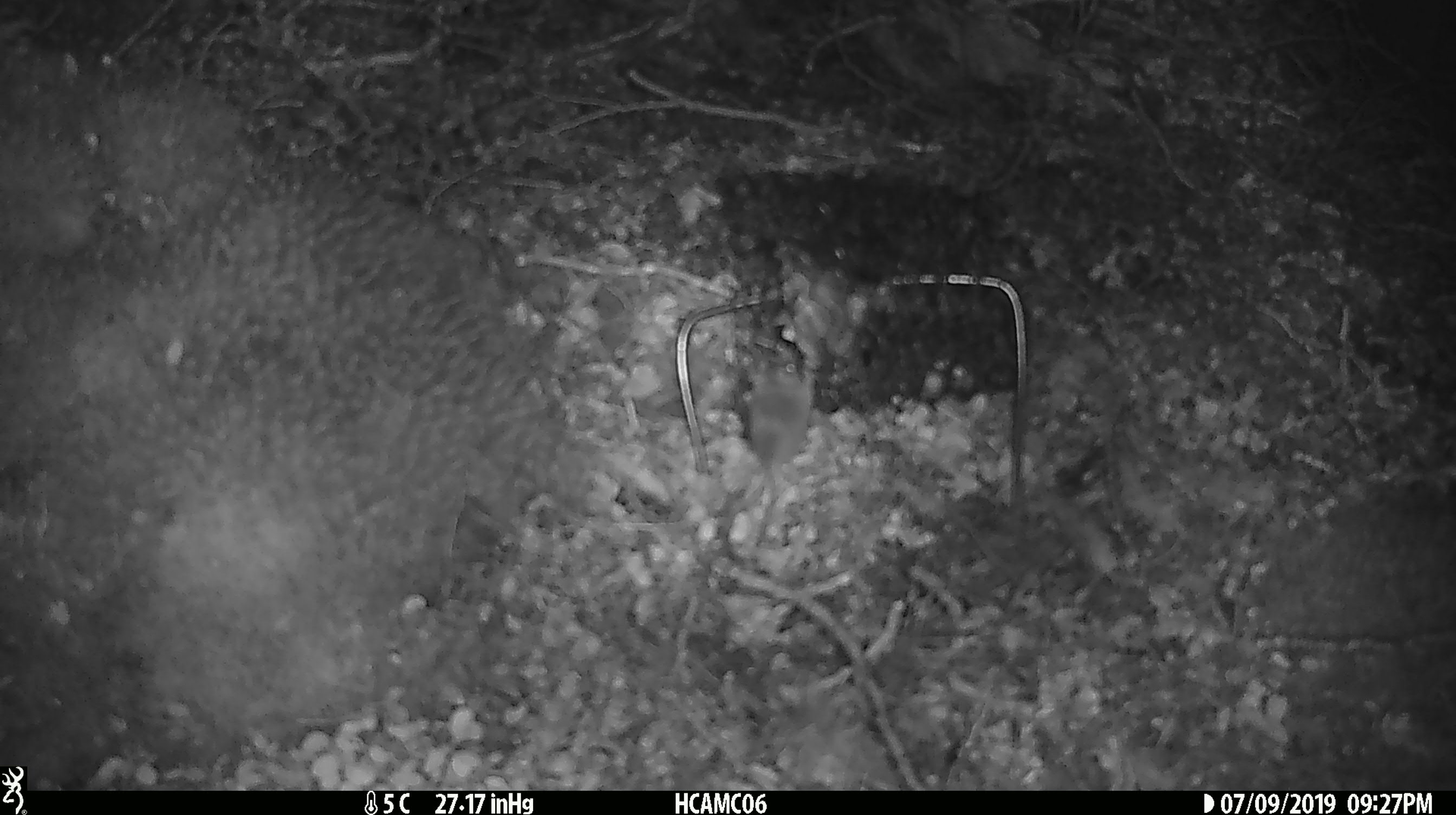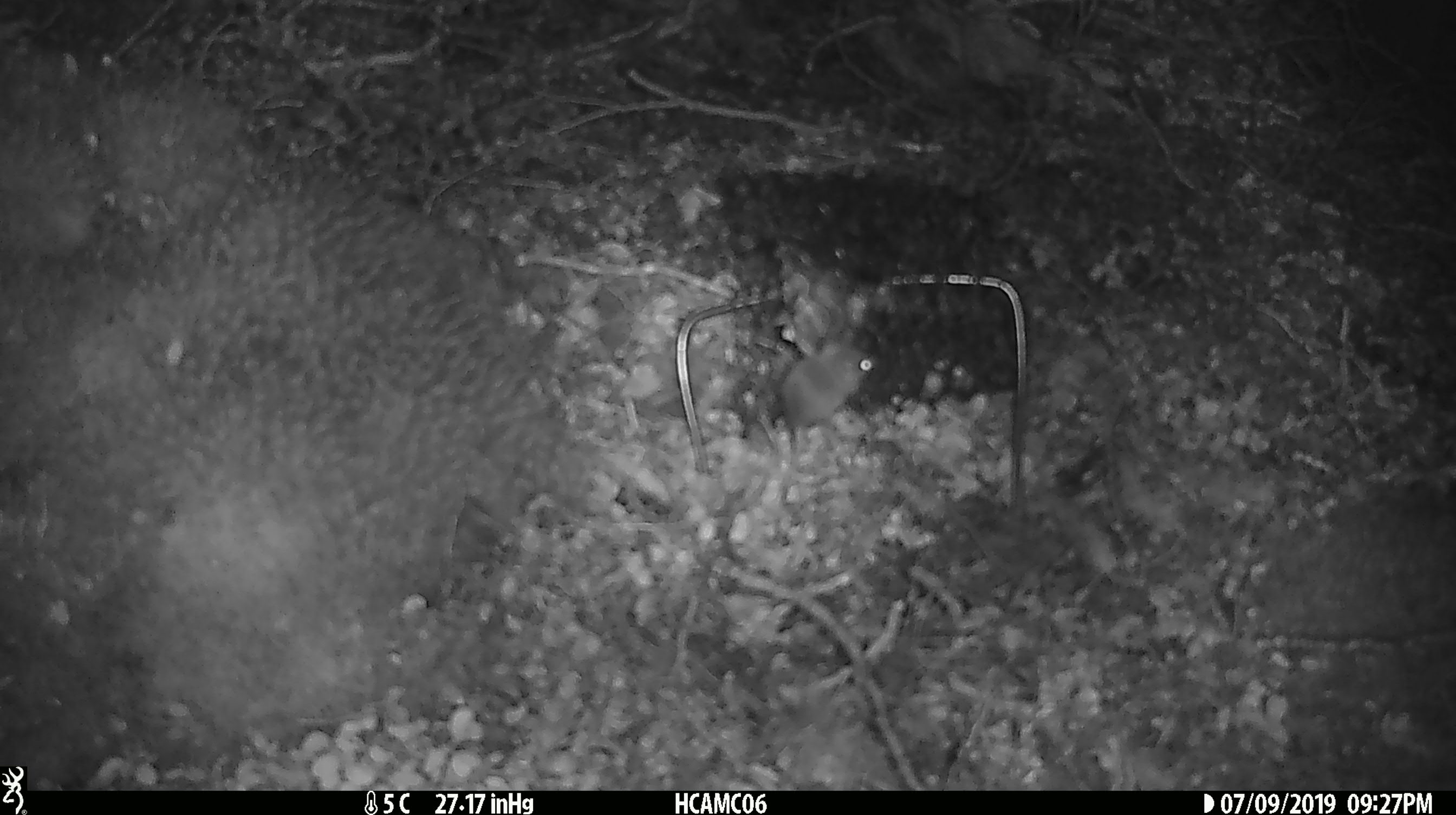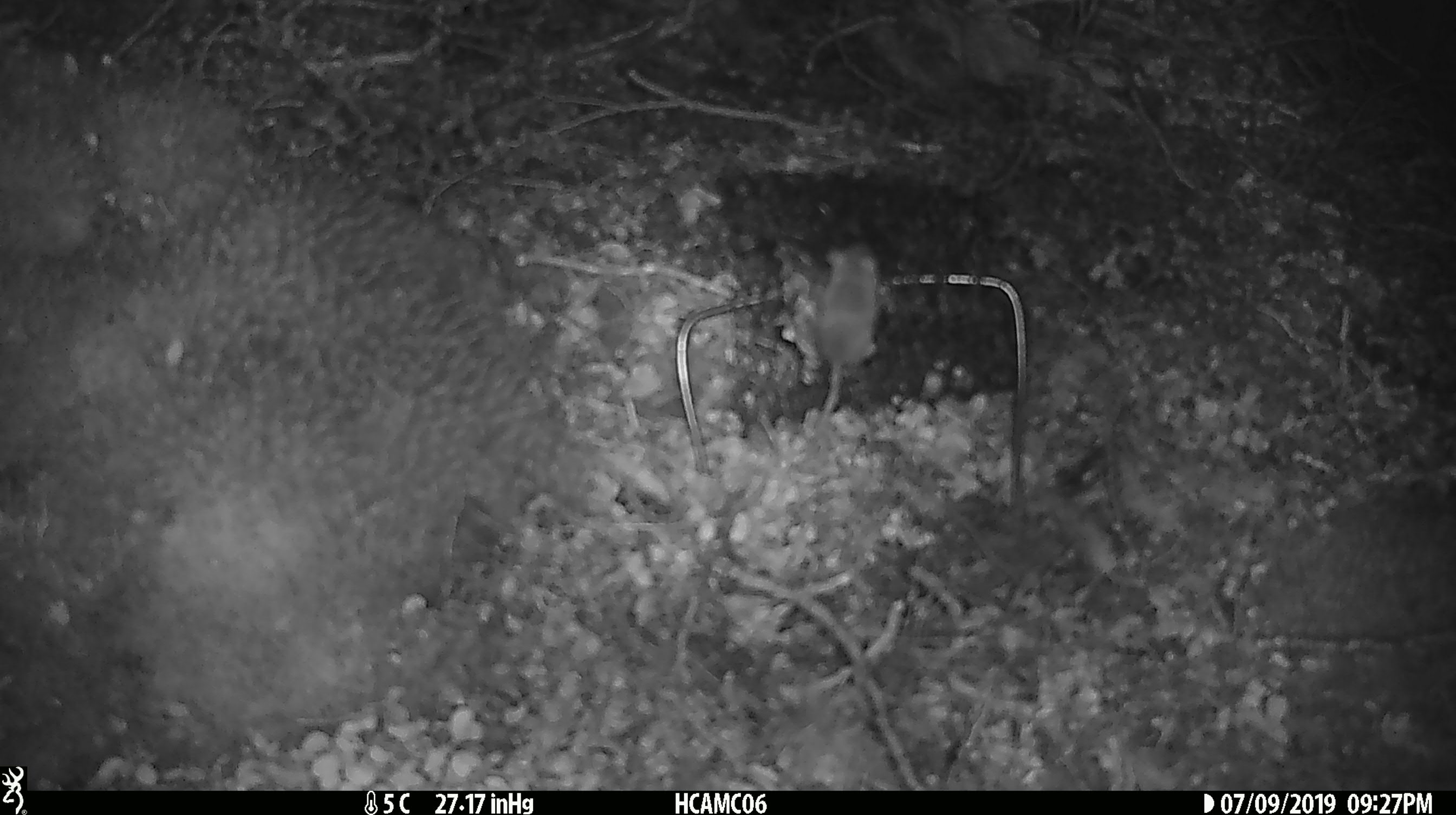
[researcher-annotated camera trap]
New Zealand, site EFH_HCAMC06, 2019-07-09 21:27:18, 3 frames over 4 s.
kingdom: Animalia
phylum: Chordata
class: Mammalia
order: Rodentia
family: Muridae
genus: Mus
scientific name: Mus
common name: mouse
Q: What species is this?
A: Mouse (Mus).